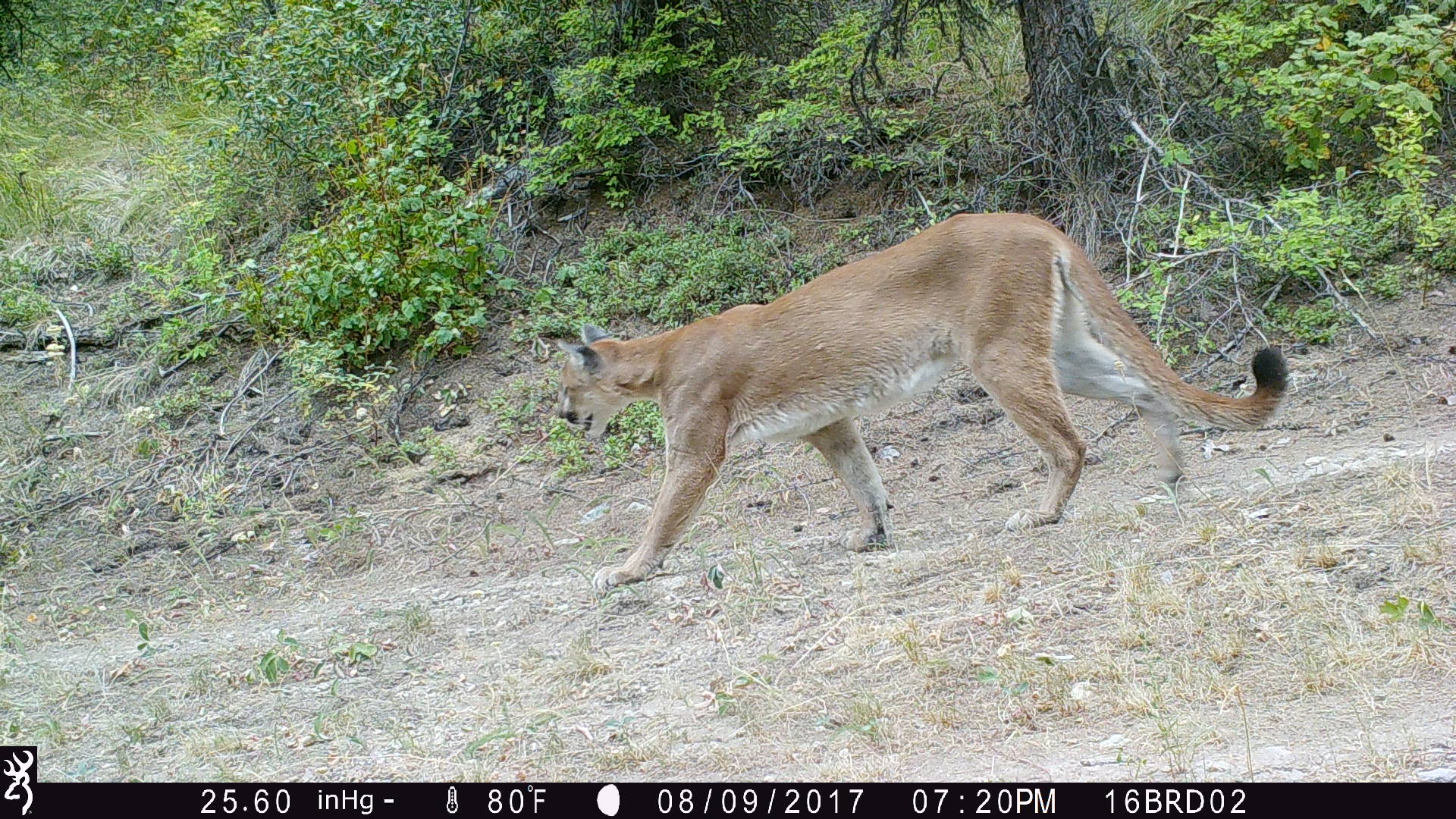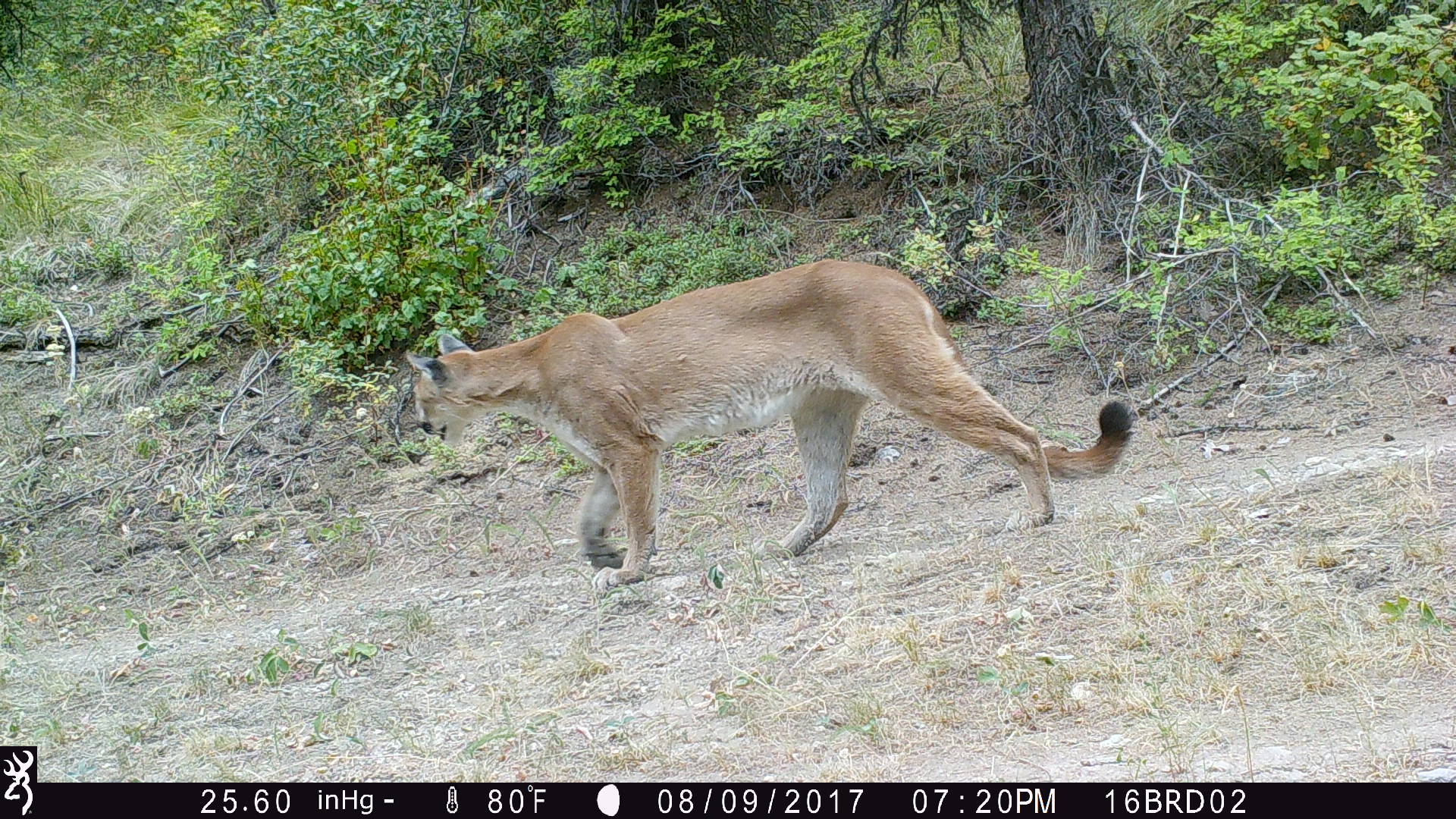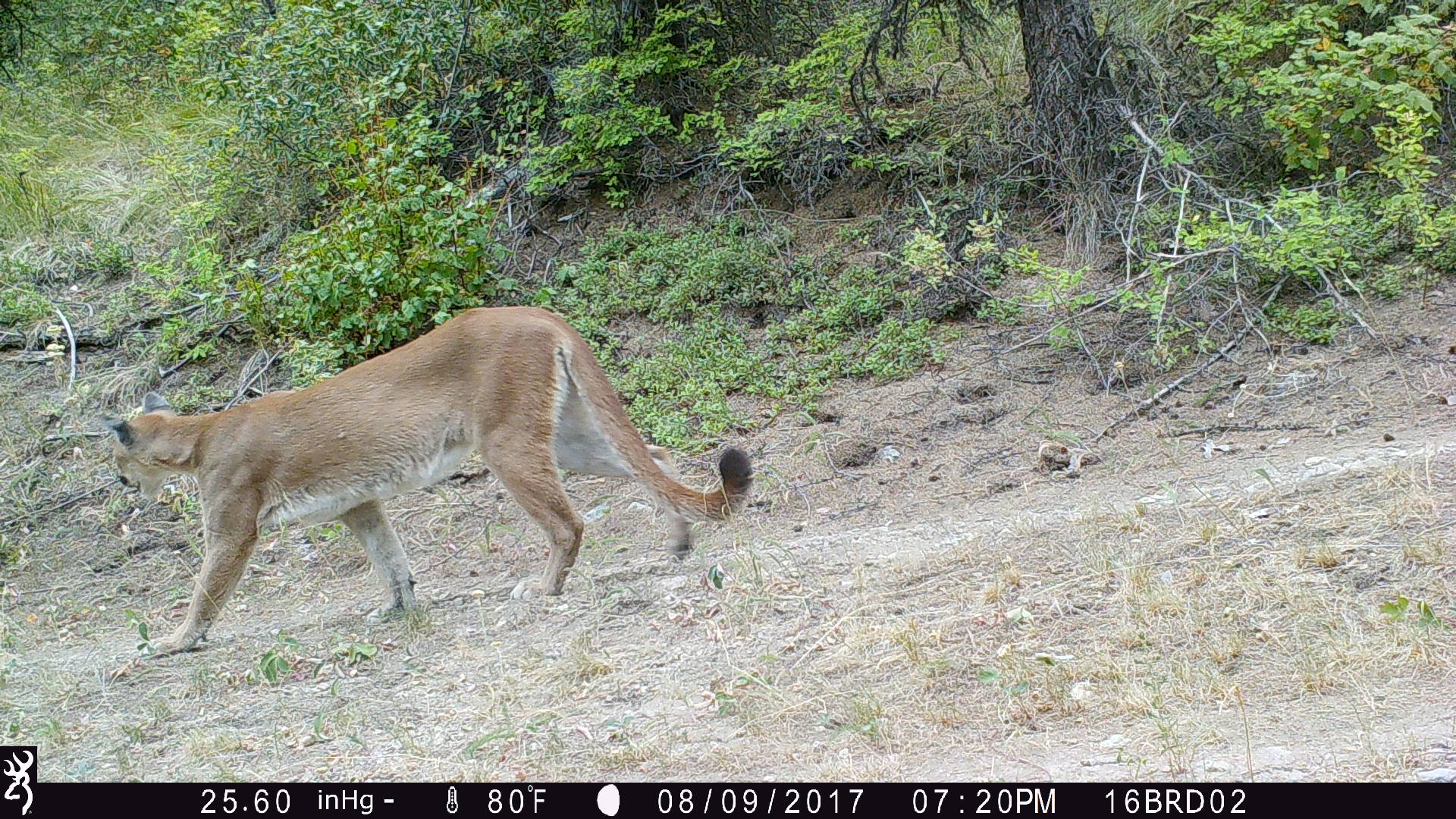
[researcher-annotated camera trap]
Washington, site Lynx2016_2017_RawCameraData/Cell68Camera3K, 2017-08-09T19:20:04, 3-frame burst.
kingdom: Animalia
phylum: Chordata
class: Mammalia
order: Carnivora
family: Felidae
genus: Puma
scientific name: Puma concolor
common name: mountain lion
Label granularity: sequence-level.